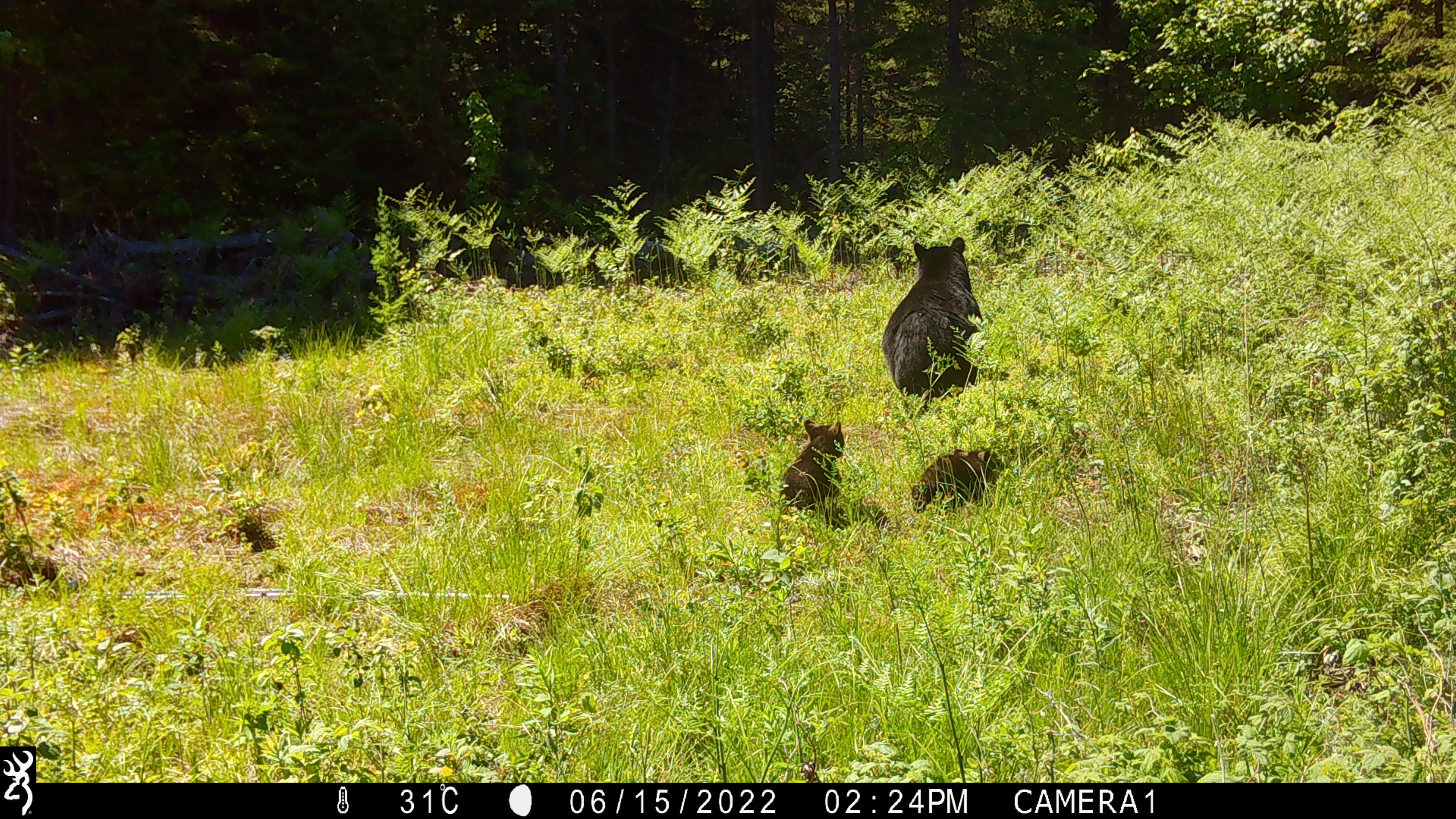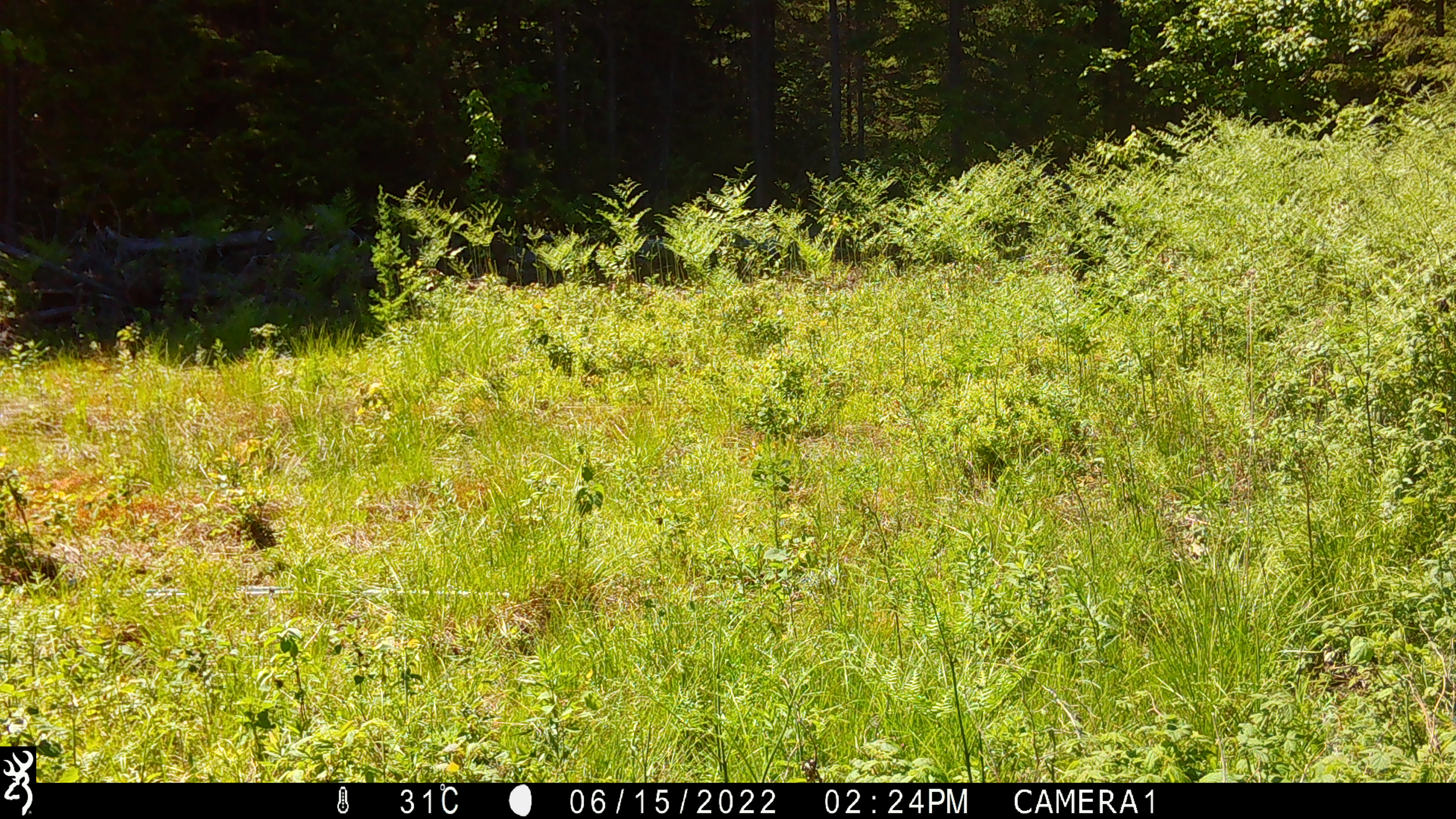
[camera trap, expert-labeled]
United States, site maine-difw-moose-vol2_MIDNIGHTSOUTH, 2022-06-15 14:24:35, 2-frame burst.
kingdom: Animalia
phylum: Chordata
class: Mammalia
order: Carnivora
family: Ursidae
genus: Ursus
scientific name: Ursus americanus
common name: black bear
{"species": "black bear (Ursus americanus)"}